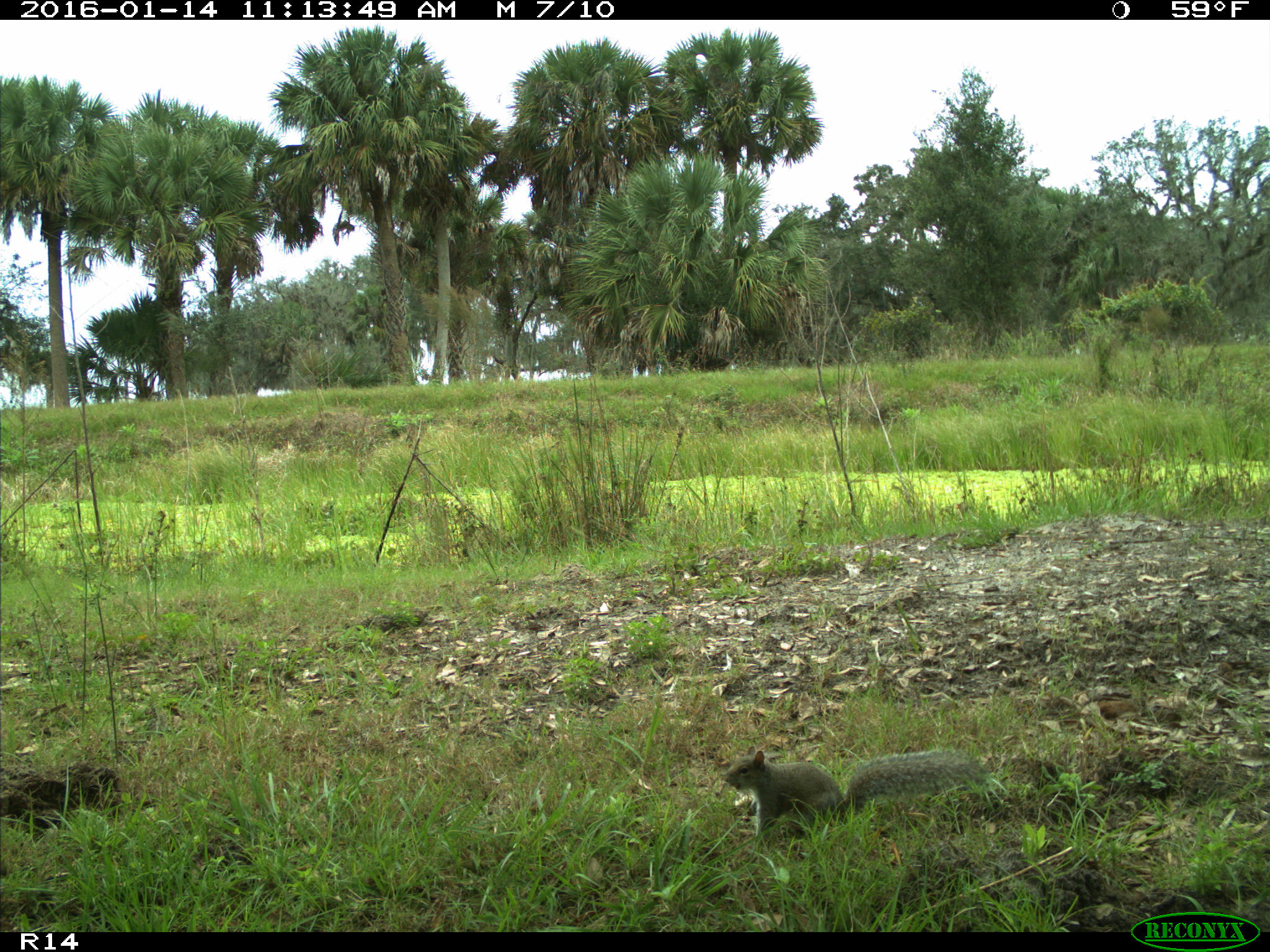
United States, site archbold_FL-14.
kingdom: Animalia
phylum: Chordata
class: Mammalia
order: Rodentia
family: Sciuridae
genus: Sciurus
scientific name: Sciurus carolinensis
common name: eastern gray squirrel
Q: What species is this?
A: Sciurus carolinensis (eastern gray squirrel).